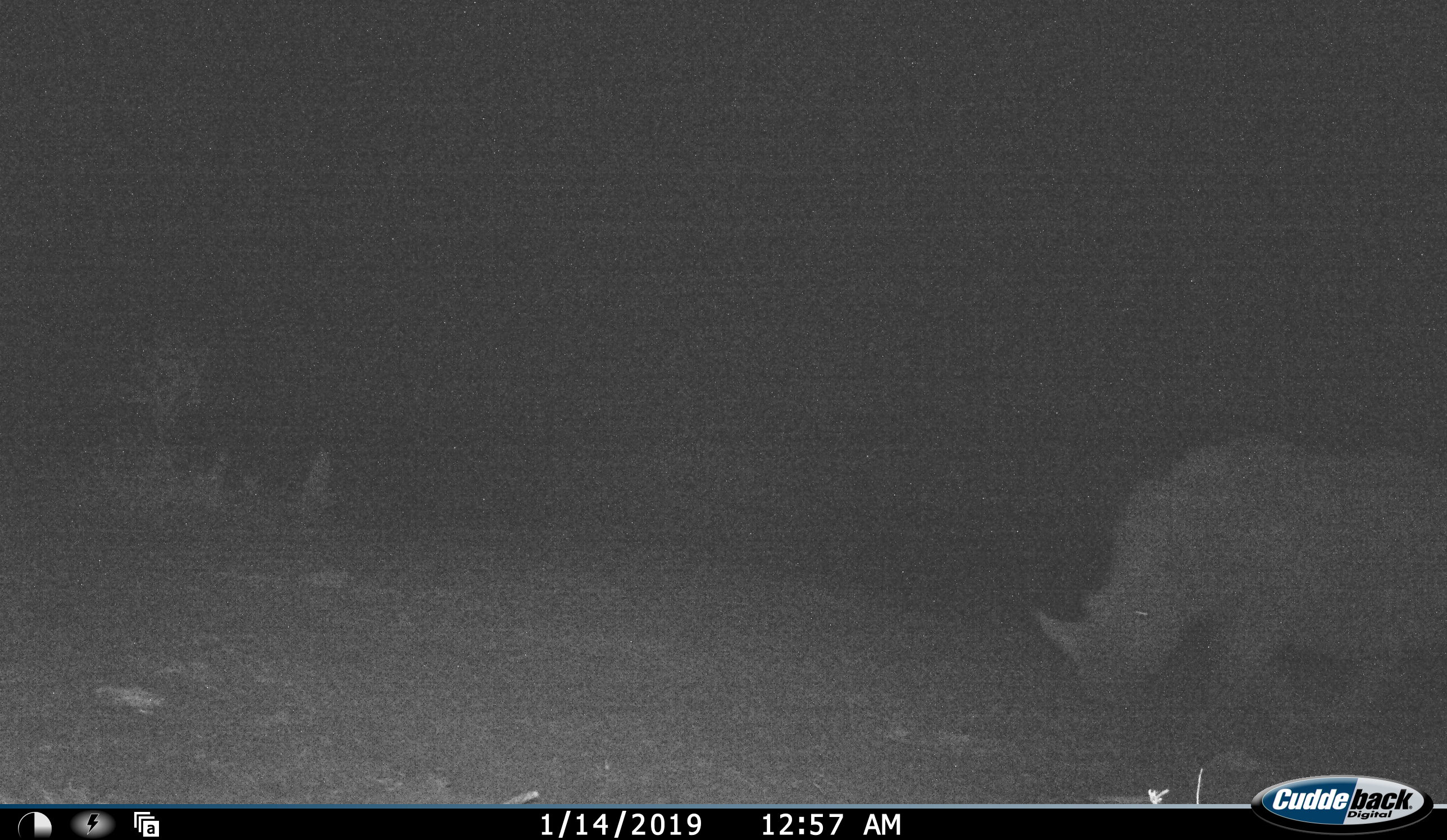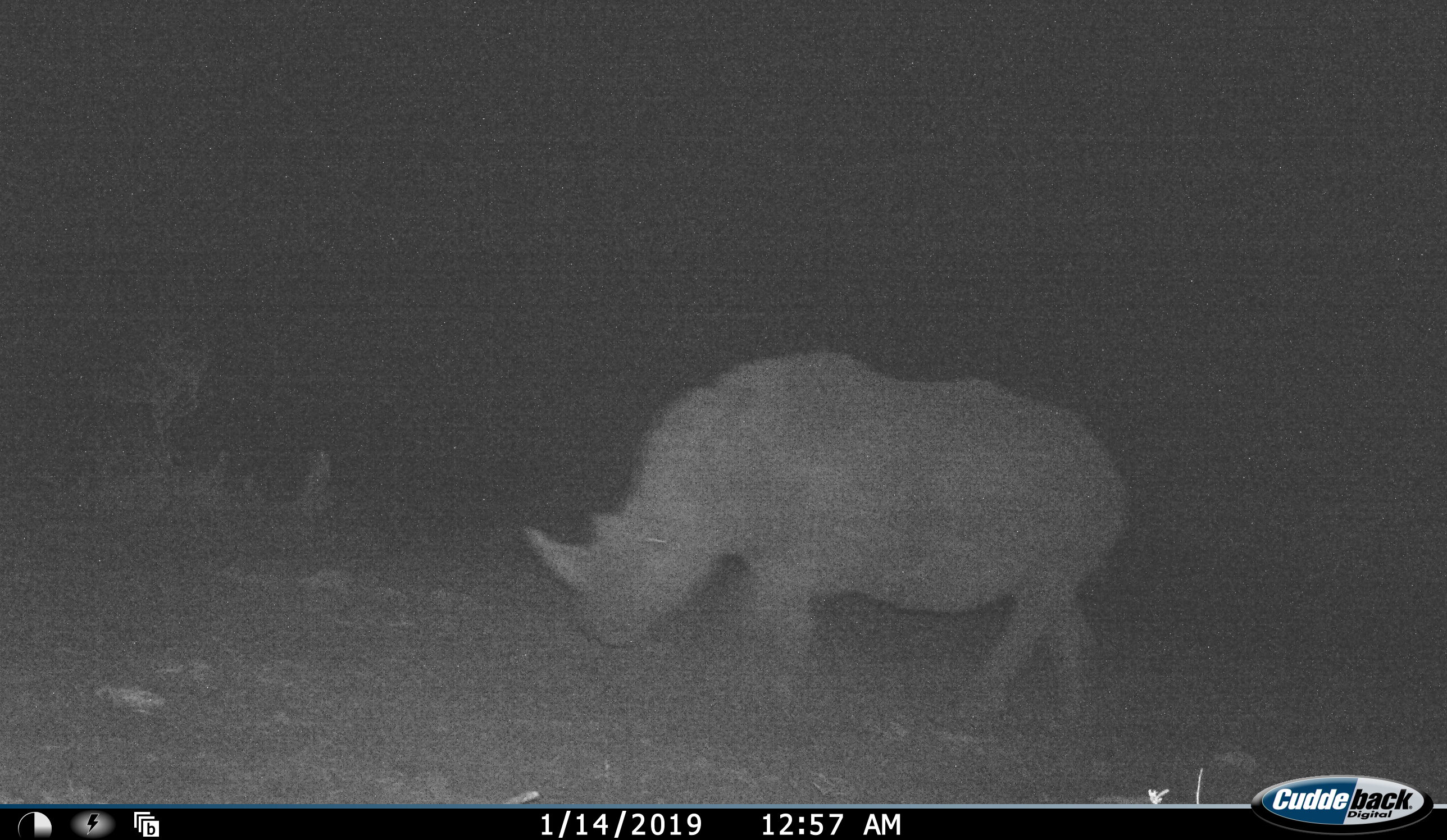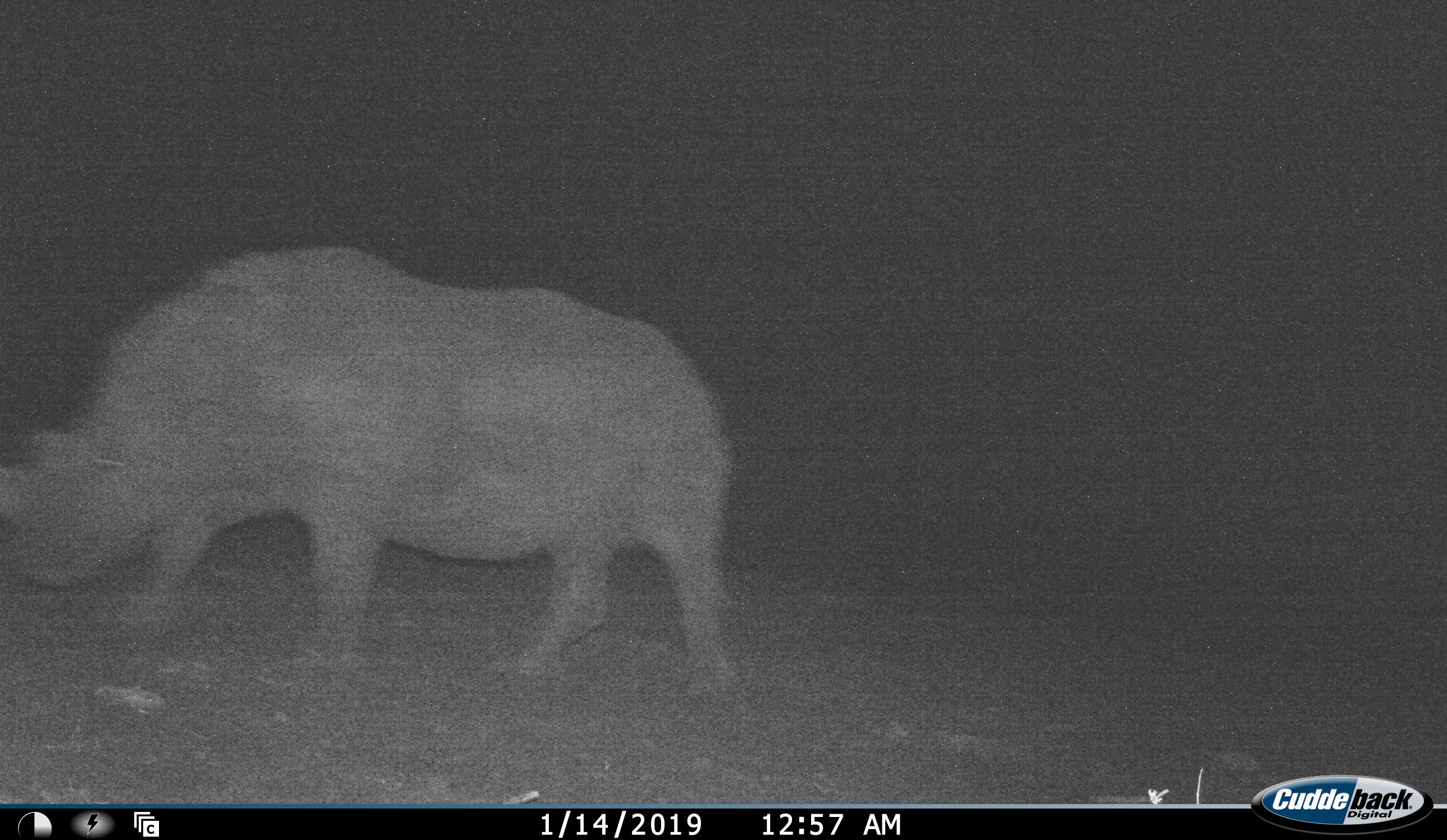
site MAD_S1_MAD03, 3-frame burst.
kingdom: Animalia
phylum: Chordata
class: Mammalia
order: Perissodactyla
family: Rhinocerotidae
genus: Ceratotherium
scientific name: Ceratotherium simum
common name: white rhinoceros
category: rhinoceroswhite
Rhinoceroswhite (white rhinoceros) (Ceratotherium simum), count 1. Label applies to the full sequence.